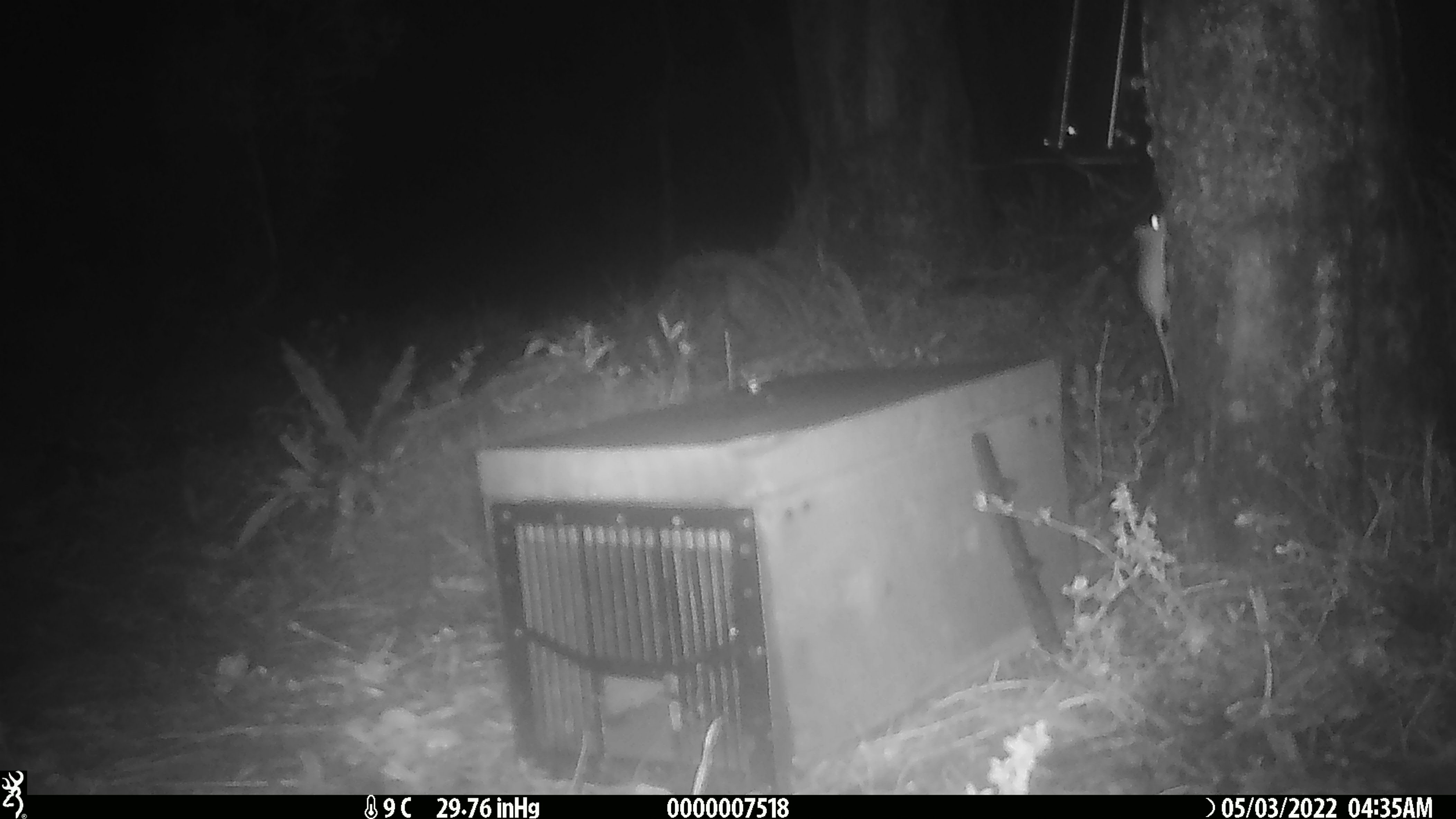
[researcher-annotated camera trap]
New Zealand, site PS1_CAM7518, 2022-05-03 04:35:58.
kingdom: Animalia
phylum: Chordata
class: Mammalia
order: Rodentia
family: Muridae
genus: Mus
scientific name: Mus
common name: mouse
Mouse (Mus).